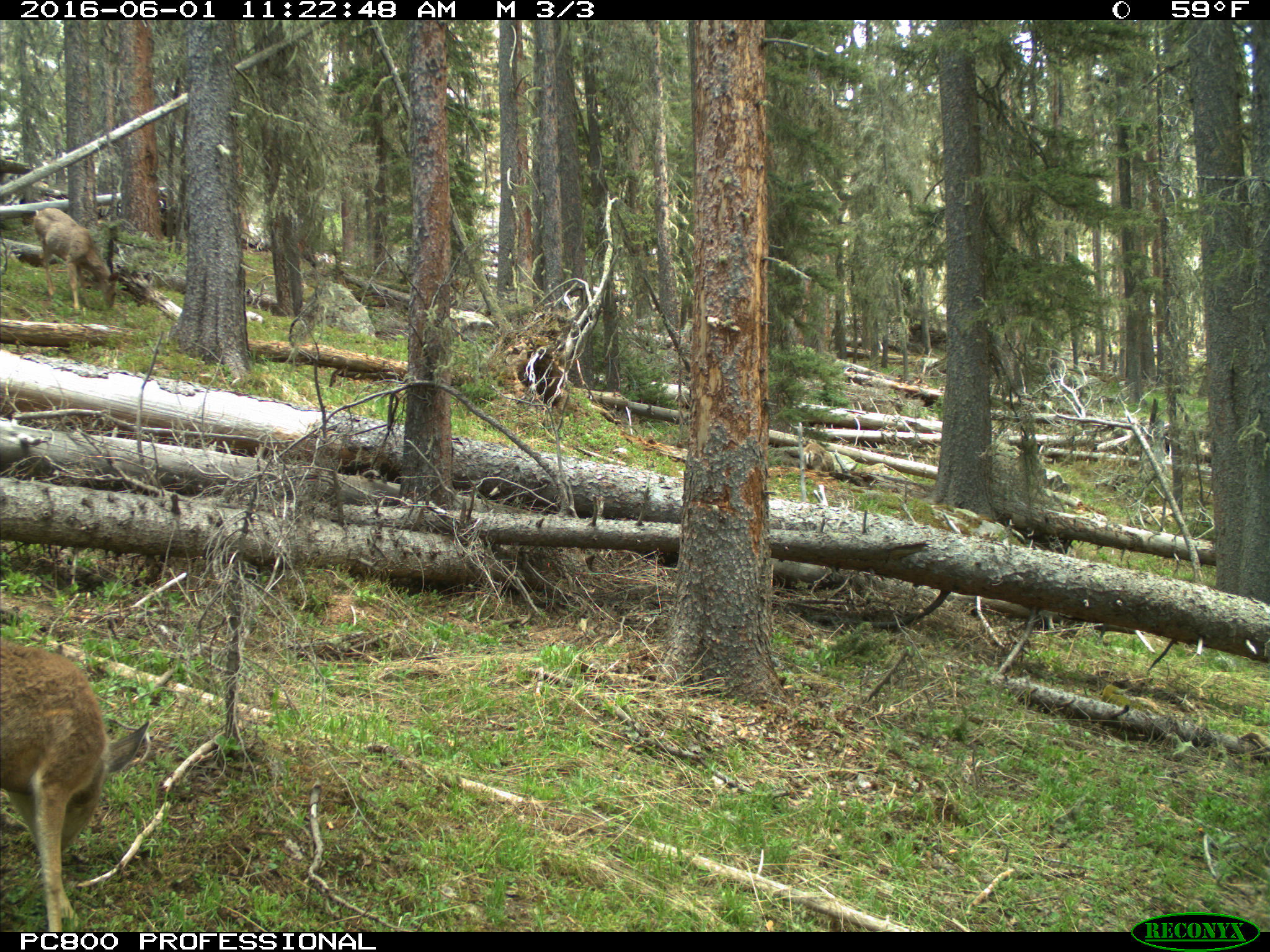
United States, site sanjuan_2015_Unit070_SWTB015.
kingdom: Animalia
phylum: Chordata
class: Mammalia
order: Artiodactyla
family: Cervidae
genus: Odocoileus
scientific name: Odocoileus hemionus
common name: mule deer